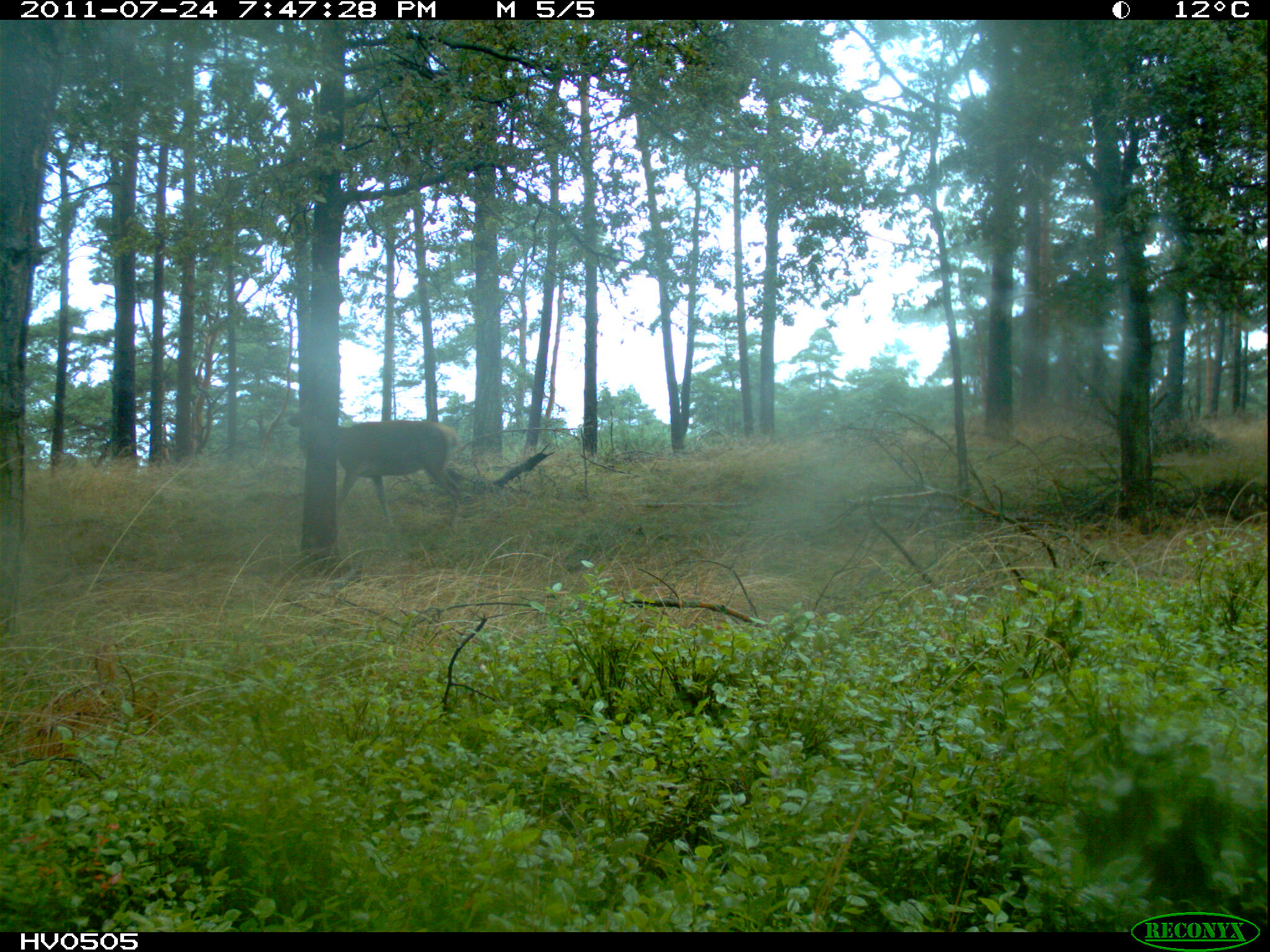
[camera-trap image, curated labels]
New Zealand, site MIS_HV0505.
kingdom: Animalia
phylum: Chordata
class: Mammalia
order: Artiodactyla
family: Cervidae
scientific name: Cervidae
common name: deer